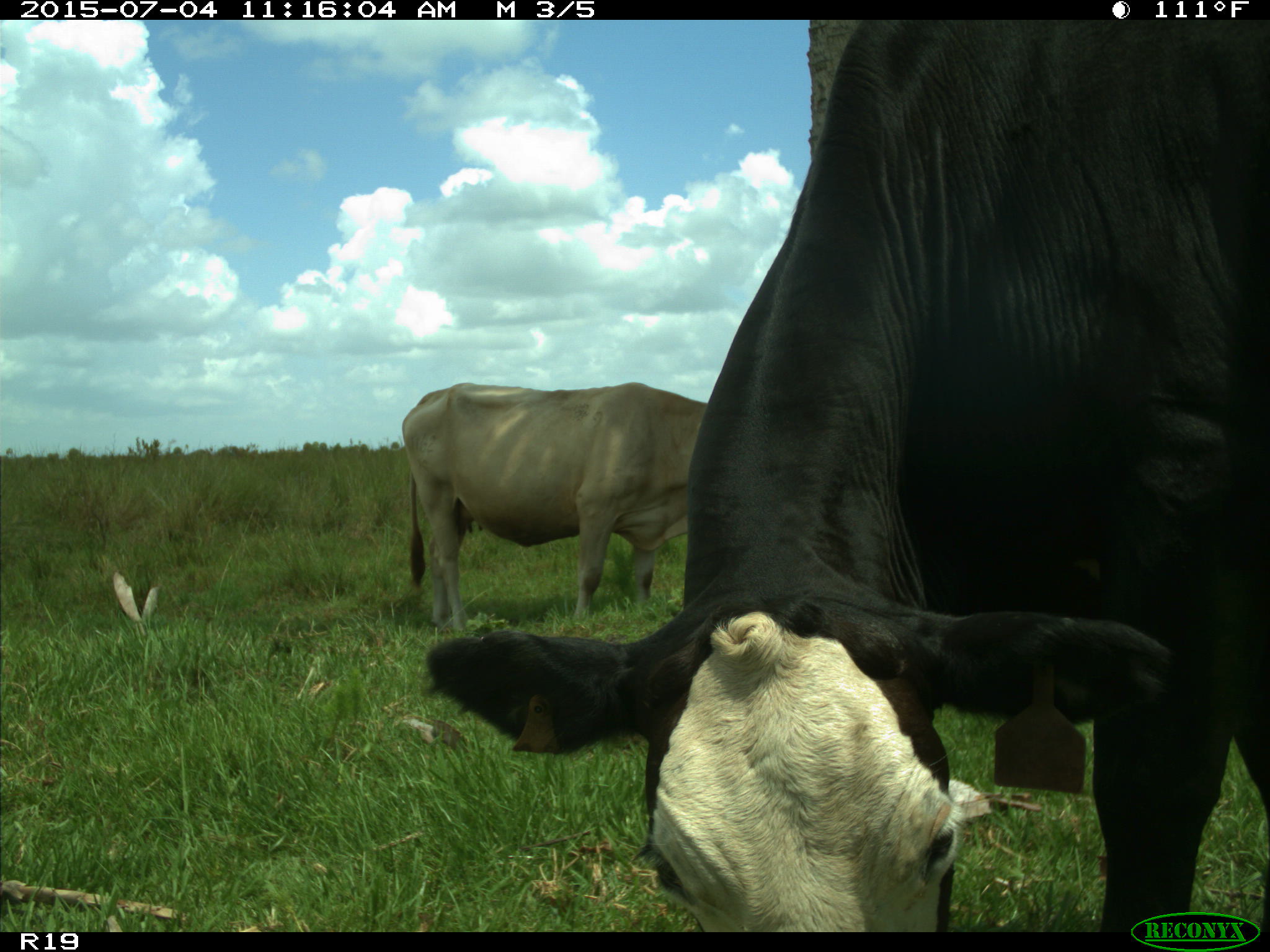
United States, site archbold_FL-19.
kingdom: Animalia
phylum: Chordata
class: Mammalia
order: Artiodactyla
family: Bovidae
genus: Bos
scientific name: Bos taurus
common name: domestic cow